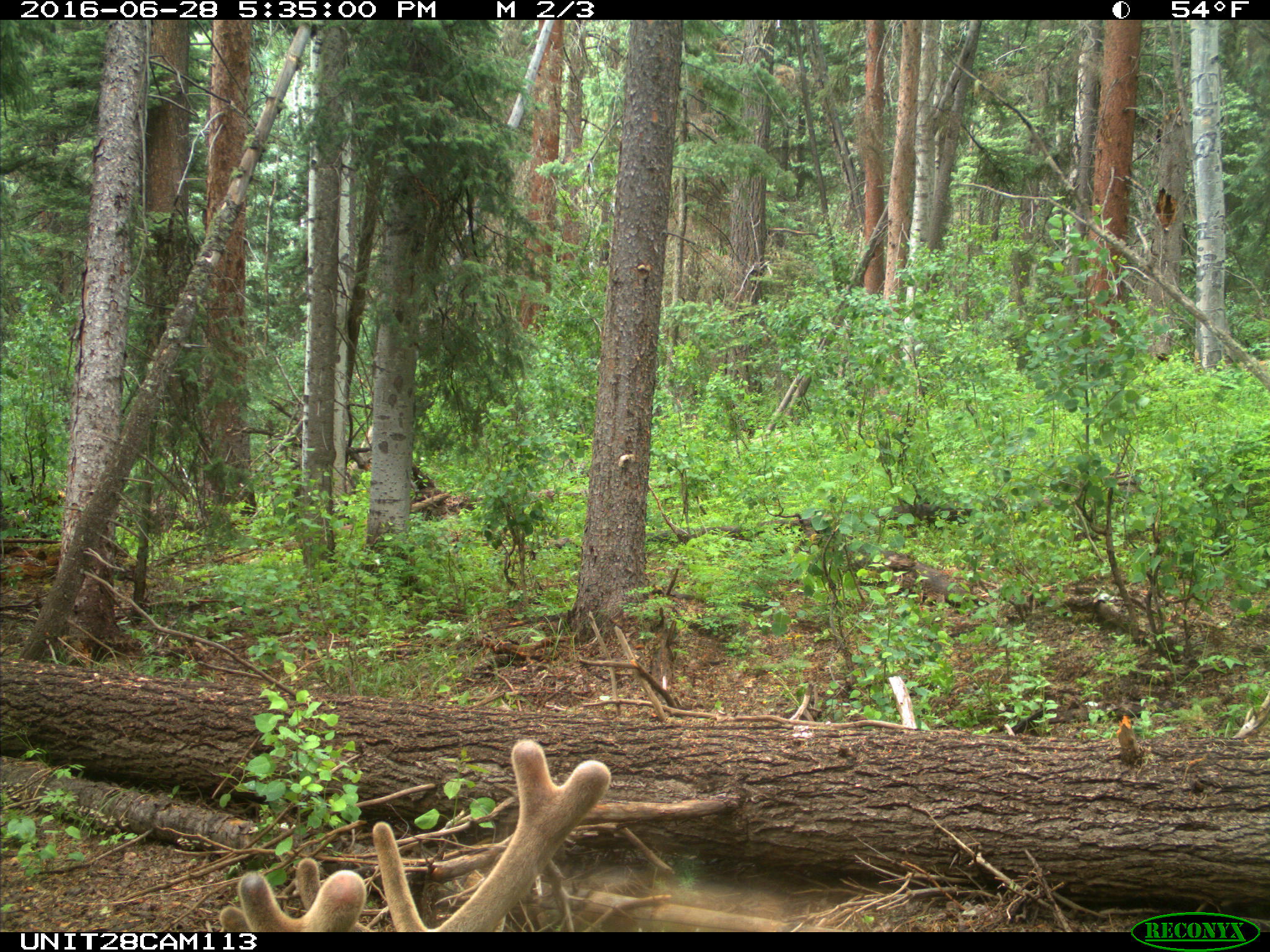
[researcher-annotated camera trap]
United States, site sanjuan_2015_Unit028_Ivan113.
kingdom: Animalia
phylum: Chordata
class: Mammalia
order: Artiodactyla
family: Cervidae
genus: Cervus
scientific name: Cervus elaphus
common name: red deer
Cervus elaphus (red deer).